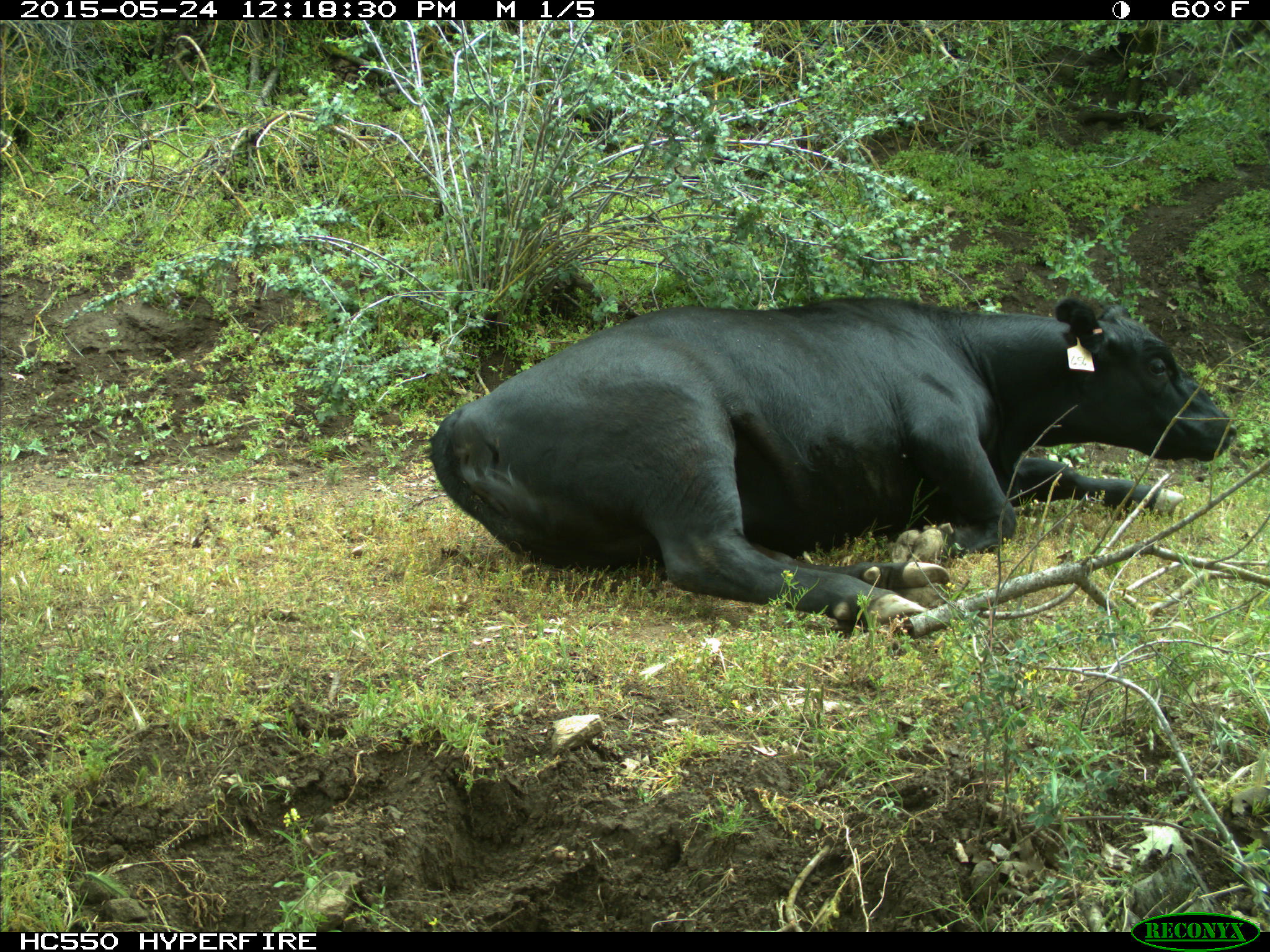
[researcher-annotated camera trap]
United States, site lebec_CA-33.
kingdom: Animalia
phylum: Chordata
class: Mammalia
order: Artiodactyla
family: Bovidae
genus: Bos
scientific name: Bos taurus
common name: domestic cow